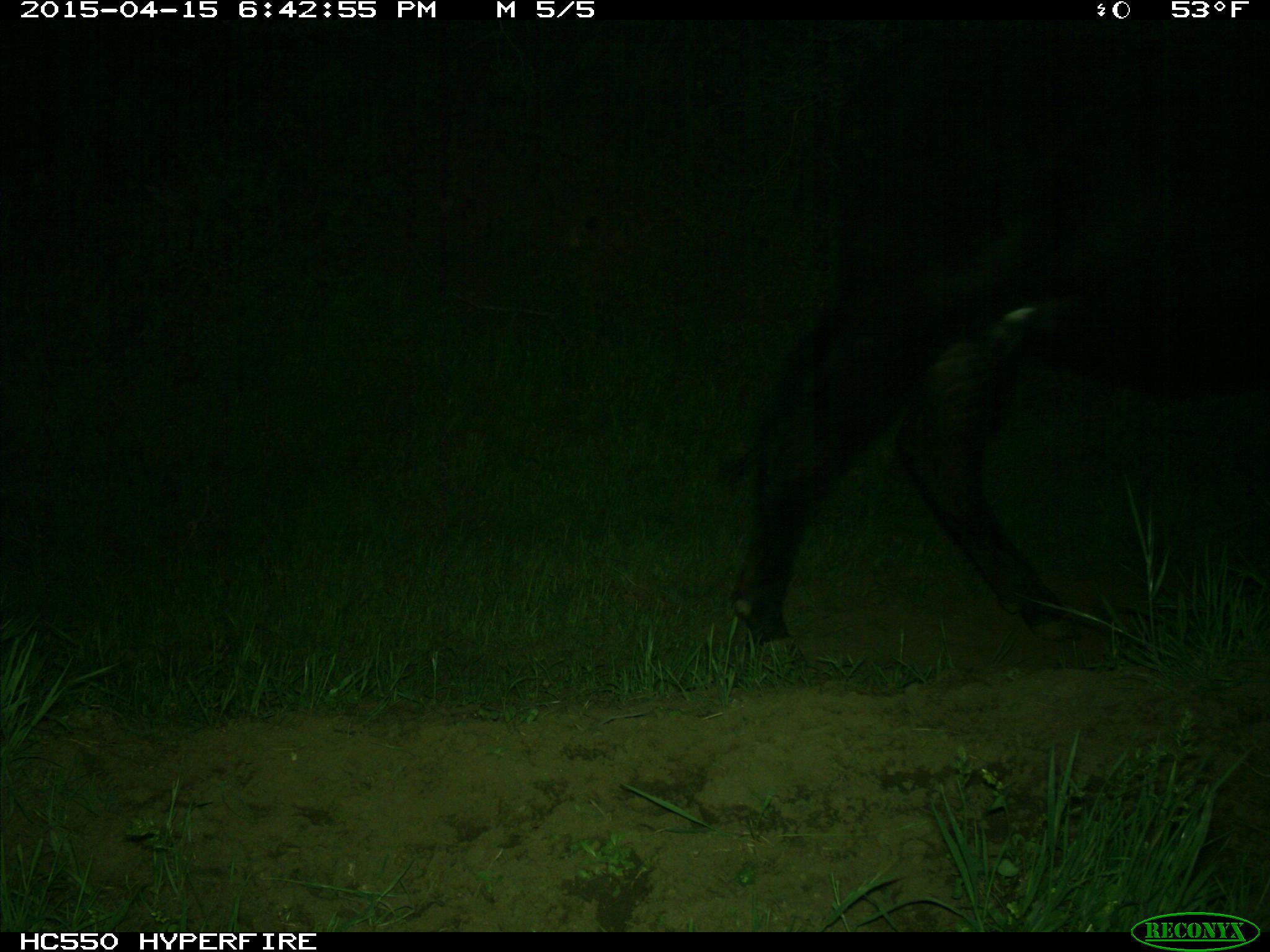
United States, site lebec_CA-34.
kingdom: Animalia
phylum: Chordata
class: Mammalia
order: Artiodactyla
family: Bovidae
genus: Bos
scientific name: Bos taurus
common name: domestic cow